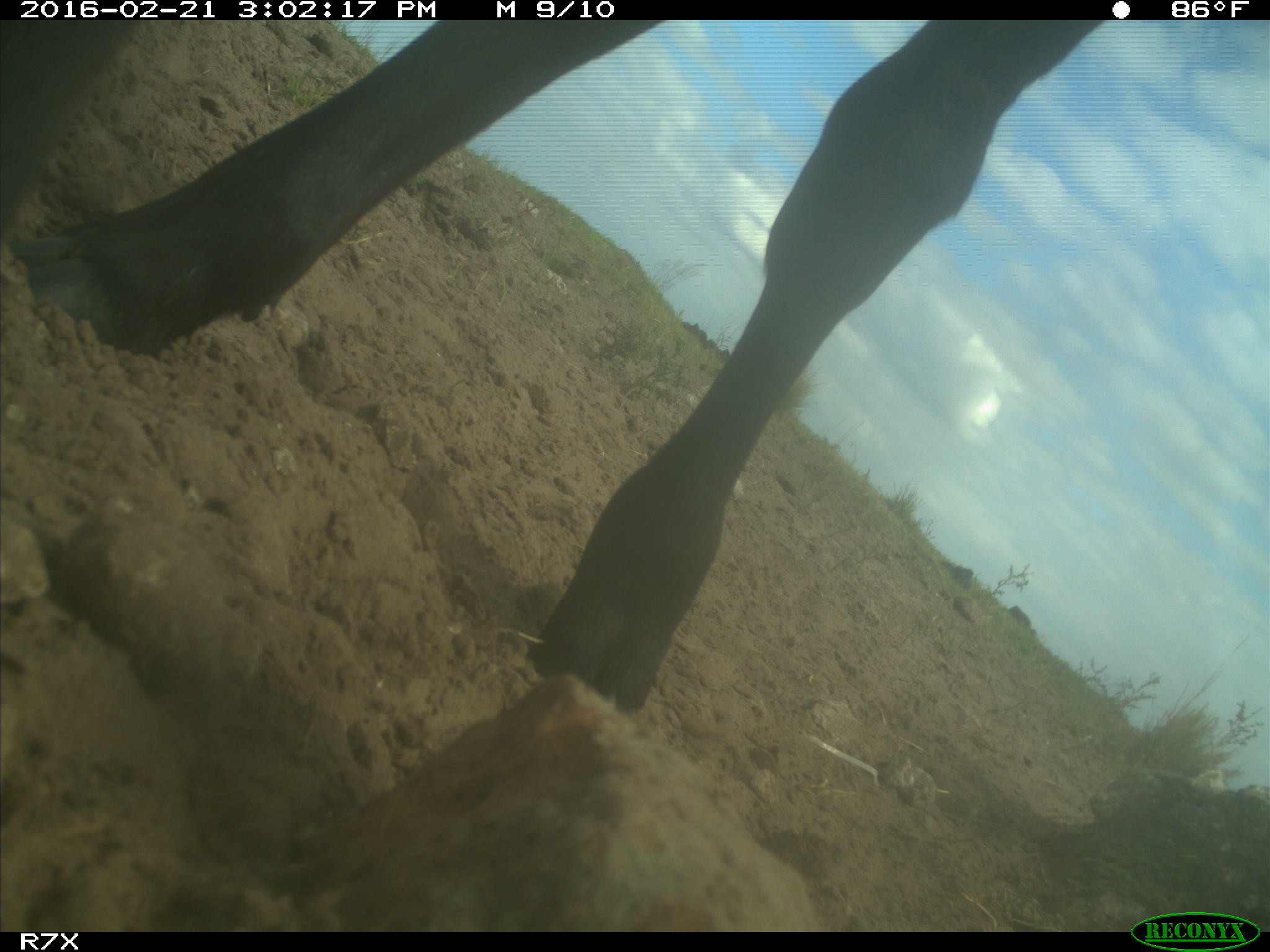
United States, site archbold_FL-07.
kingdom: Animalia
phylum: Chordata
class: Mammalia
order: Artiodactyla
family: Bovidae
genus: Bos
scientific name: Bos taurus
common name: domestic cow